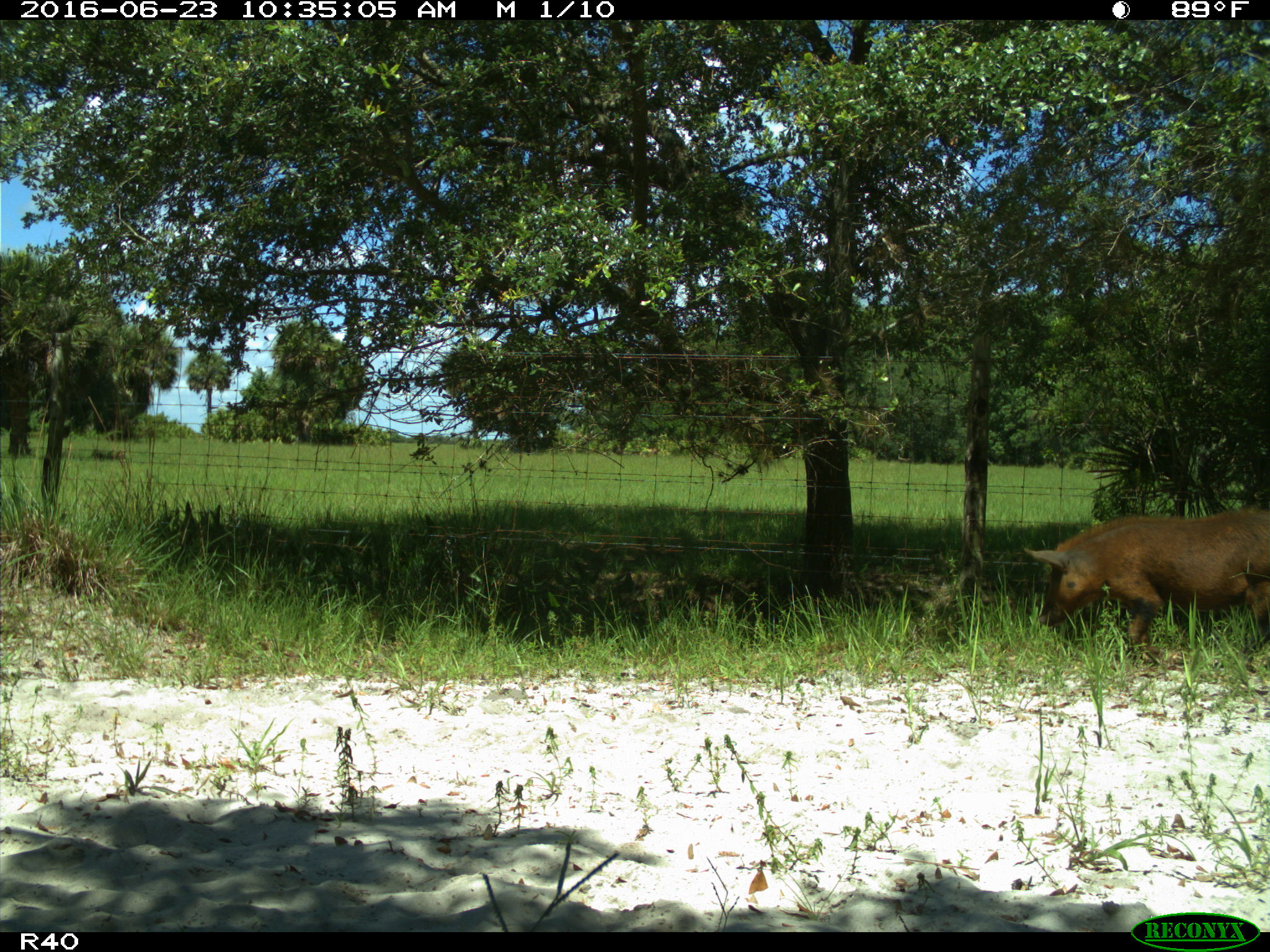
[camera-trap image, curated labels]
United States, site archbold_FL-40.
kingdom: Animalia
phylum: Chordata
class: Mammalia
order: Artiodactyla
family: Suidae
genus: Sus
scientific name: Sus scrofa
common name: wild boar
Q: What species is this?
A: Sus scrofa (wild boar).